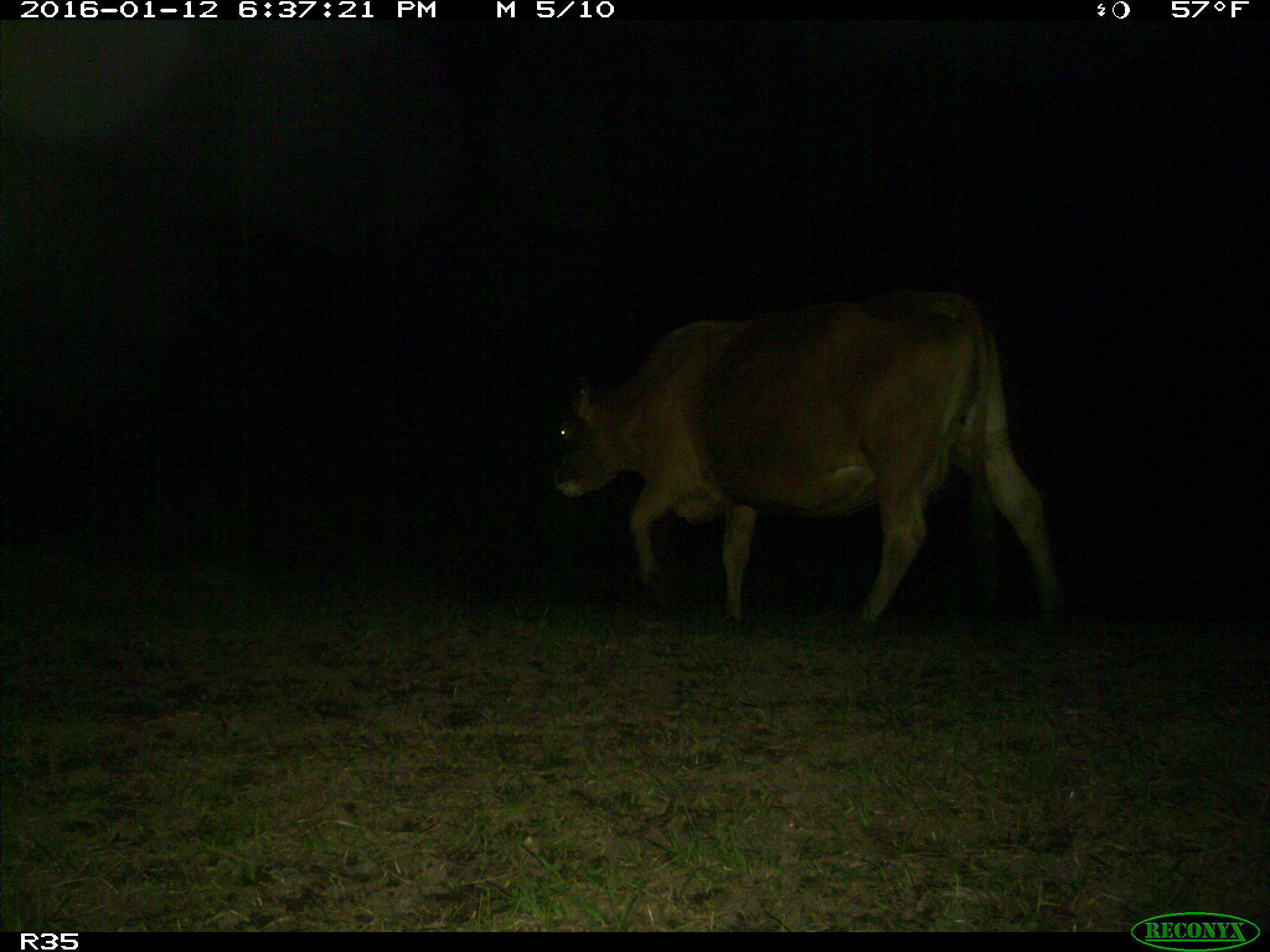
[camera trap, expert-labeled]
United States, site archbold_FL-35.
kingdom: Animalia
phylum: Chordata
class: Mammalia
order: Artiodactyla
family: Bovidae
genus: Bos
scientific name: Bos taurus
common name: domestic cow